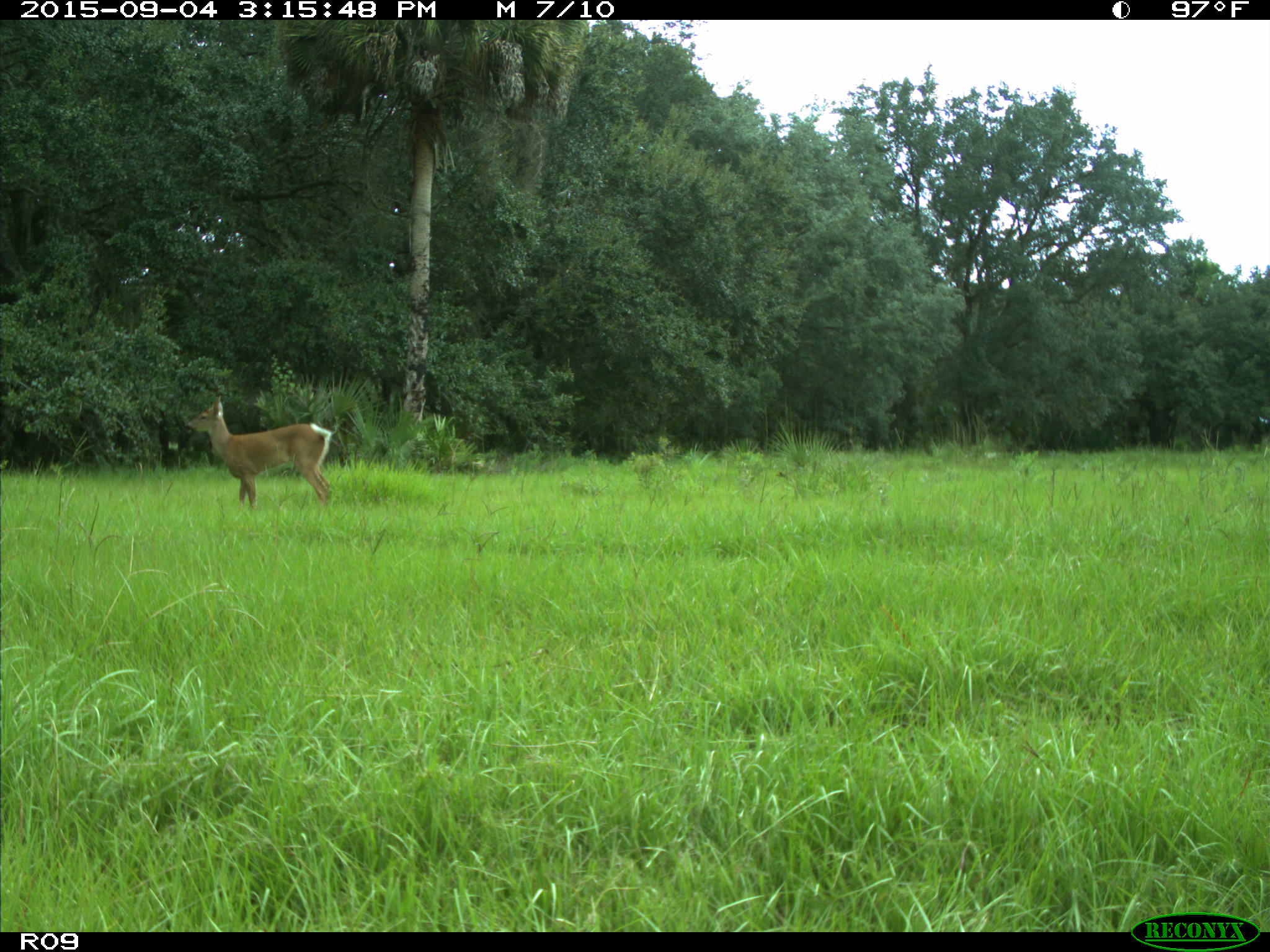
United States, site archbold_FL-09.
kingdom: Animalia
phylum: Chordata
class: Mammalia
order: Artiodactyla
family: Cervidae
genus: Odocoileus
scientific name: Odocoileus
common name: deer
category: unidentified deer